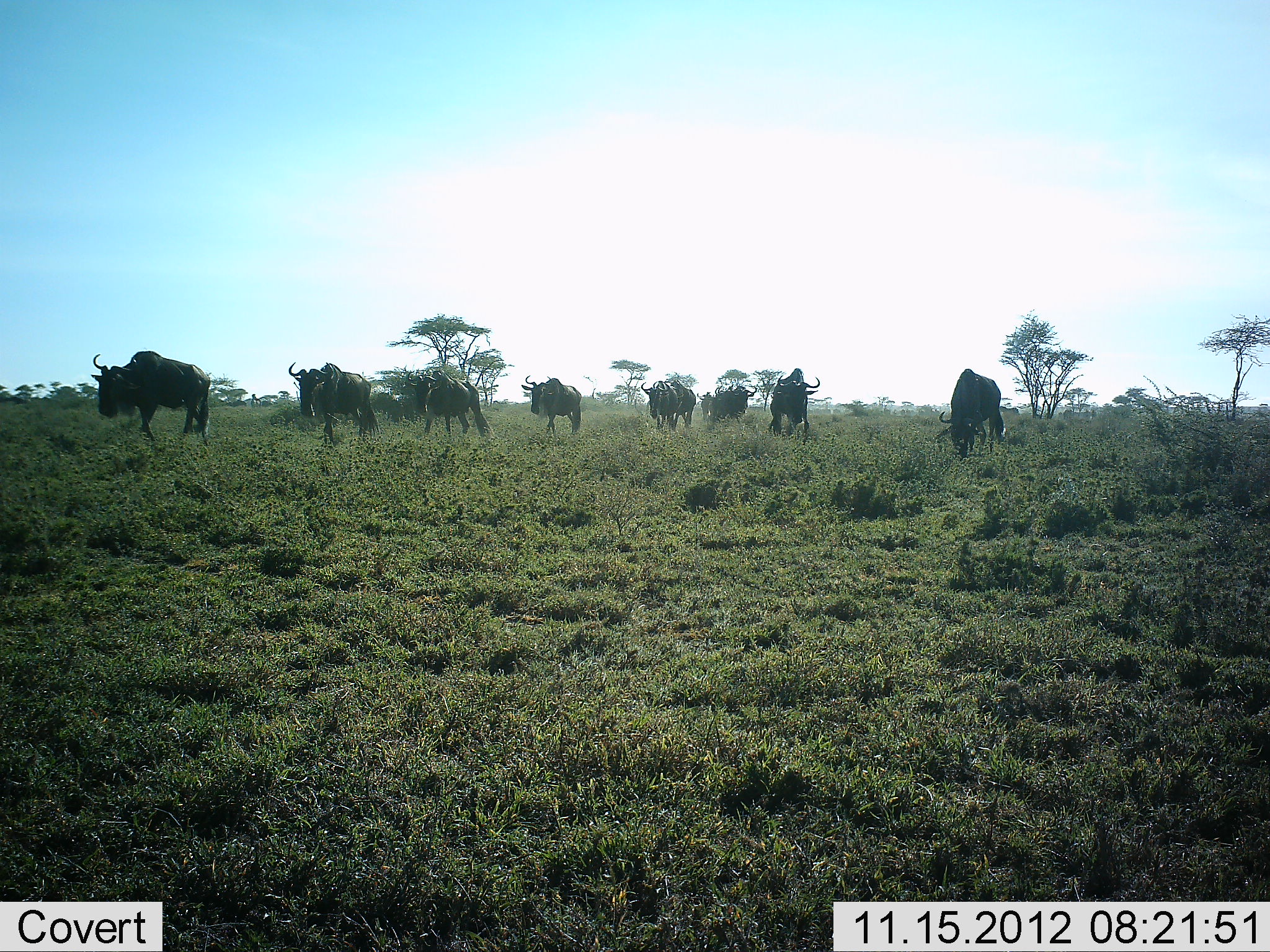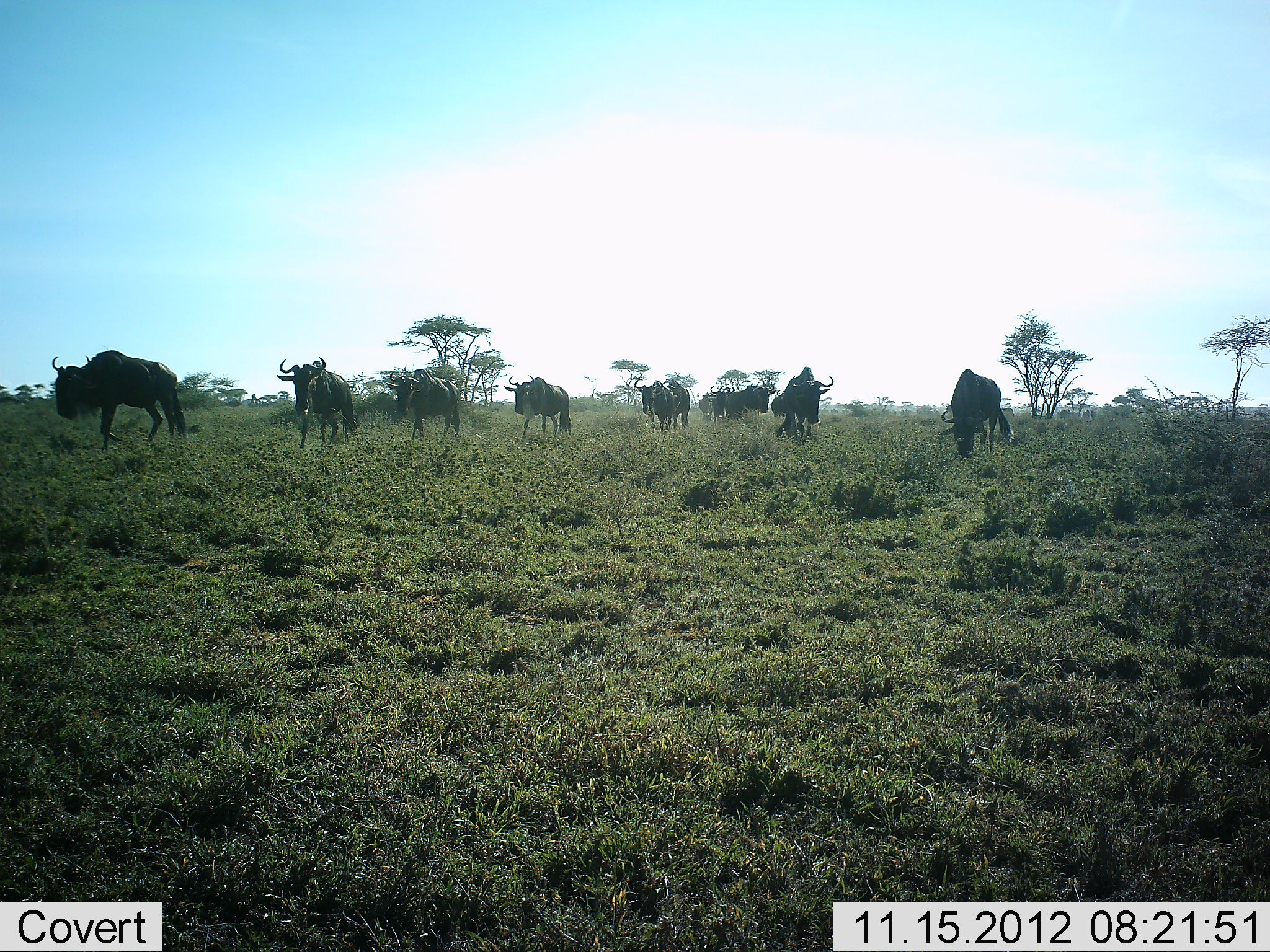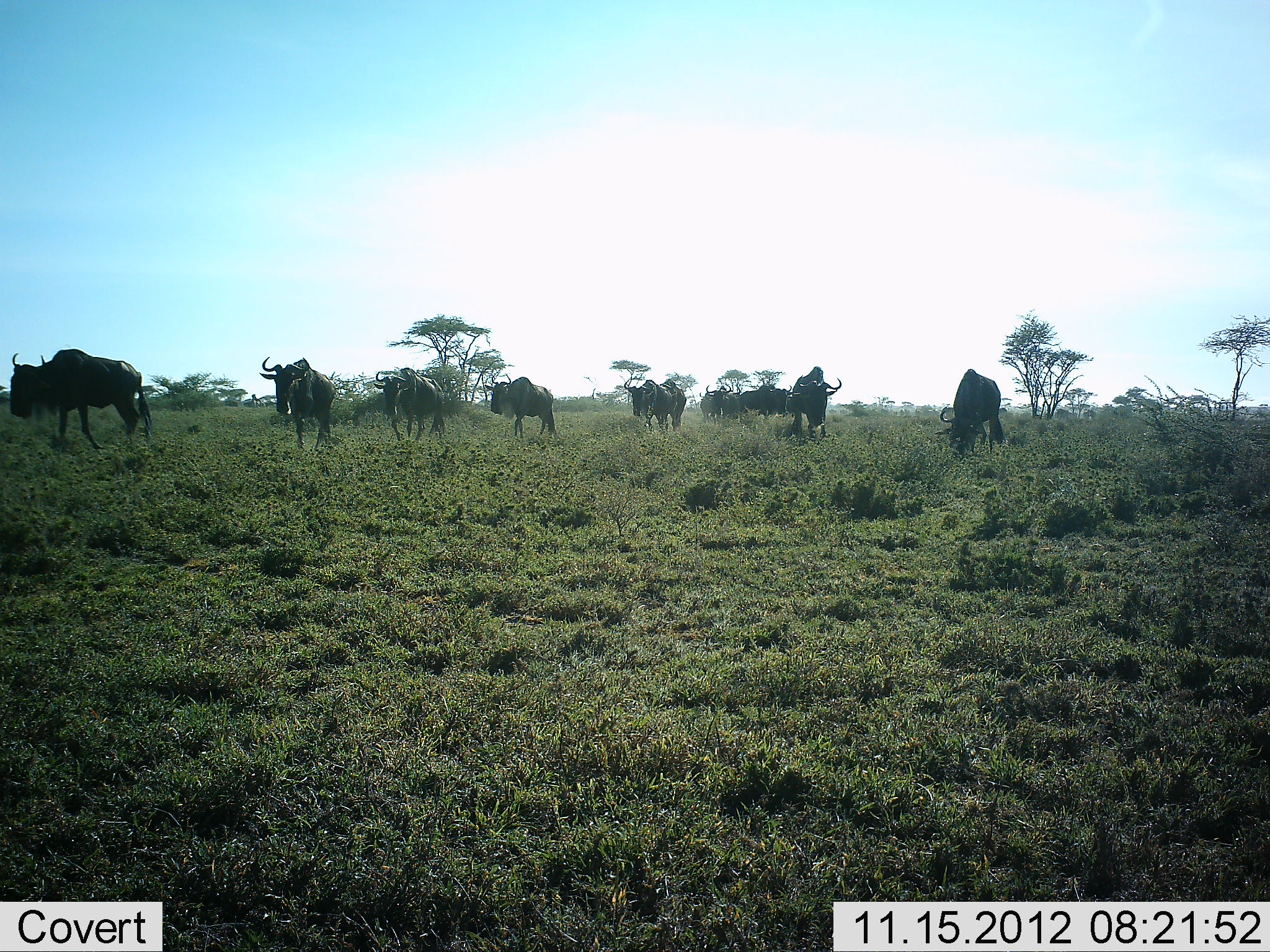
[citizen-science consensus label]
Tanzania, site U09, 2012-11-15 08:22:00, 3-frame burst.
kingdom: Animalia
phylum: Chordata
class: Mammalia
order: Artiodactyla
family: Bovidae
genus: Connochaetes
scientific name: Connochaetes taurinus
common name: blue wildebeest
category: wildebeest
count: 10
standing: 20%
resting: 0%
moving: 90%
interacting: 0%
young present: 0%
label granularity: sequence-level